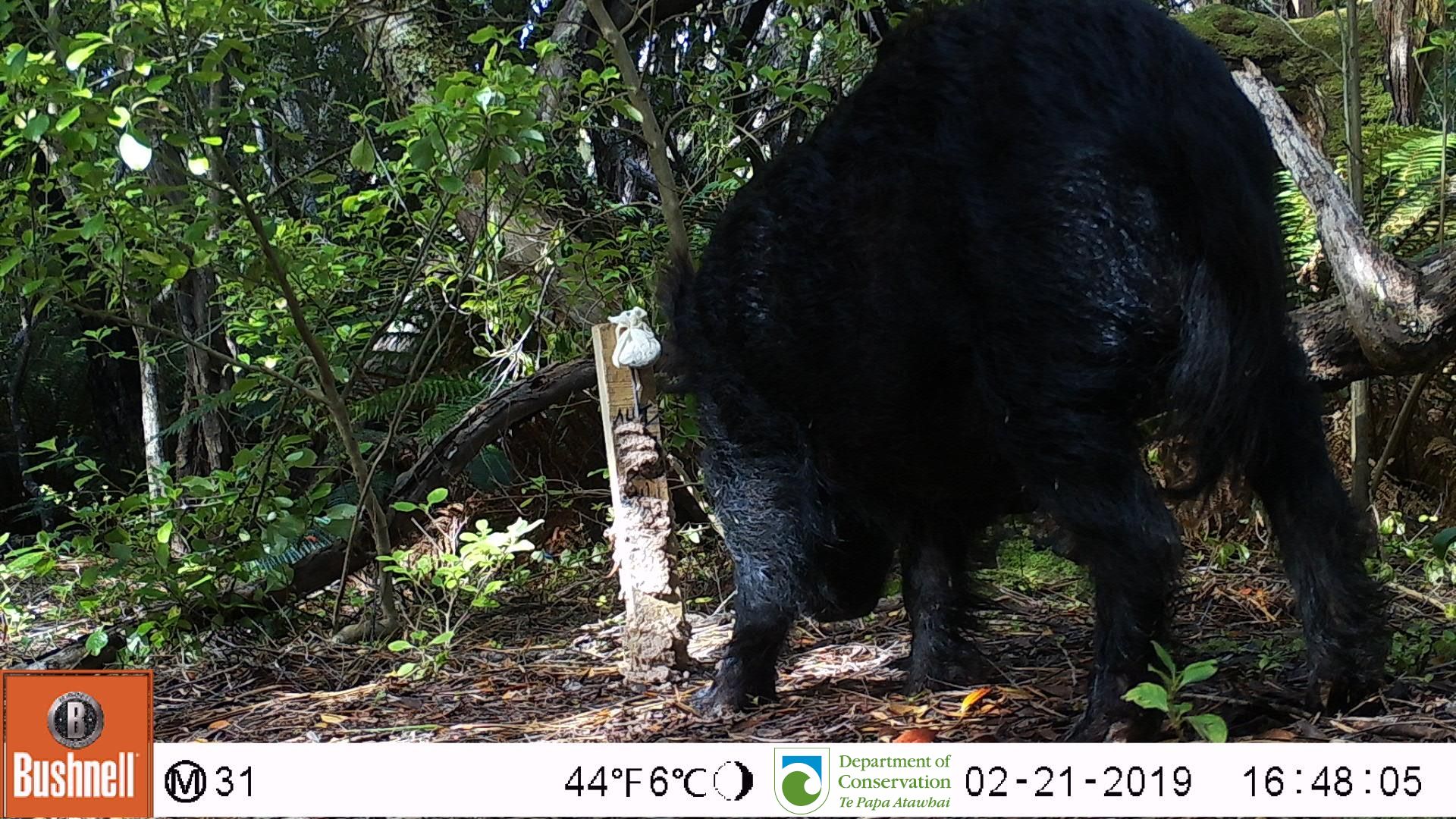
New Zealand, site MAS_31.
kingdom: Animalia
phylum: Chordata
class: Mammalia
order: Artiodactyla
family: Suidae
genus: Sus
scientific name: Sus scrofa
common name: pig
Pig (Sus scrofa).